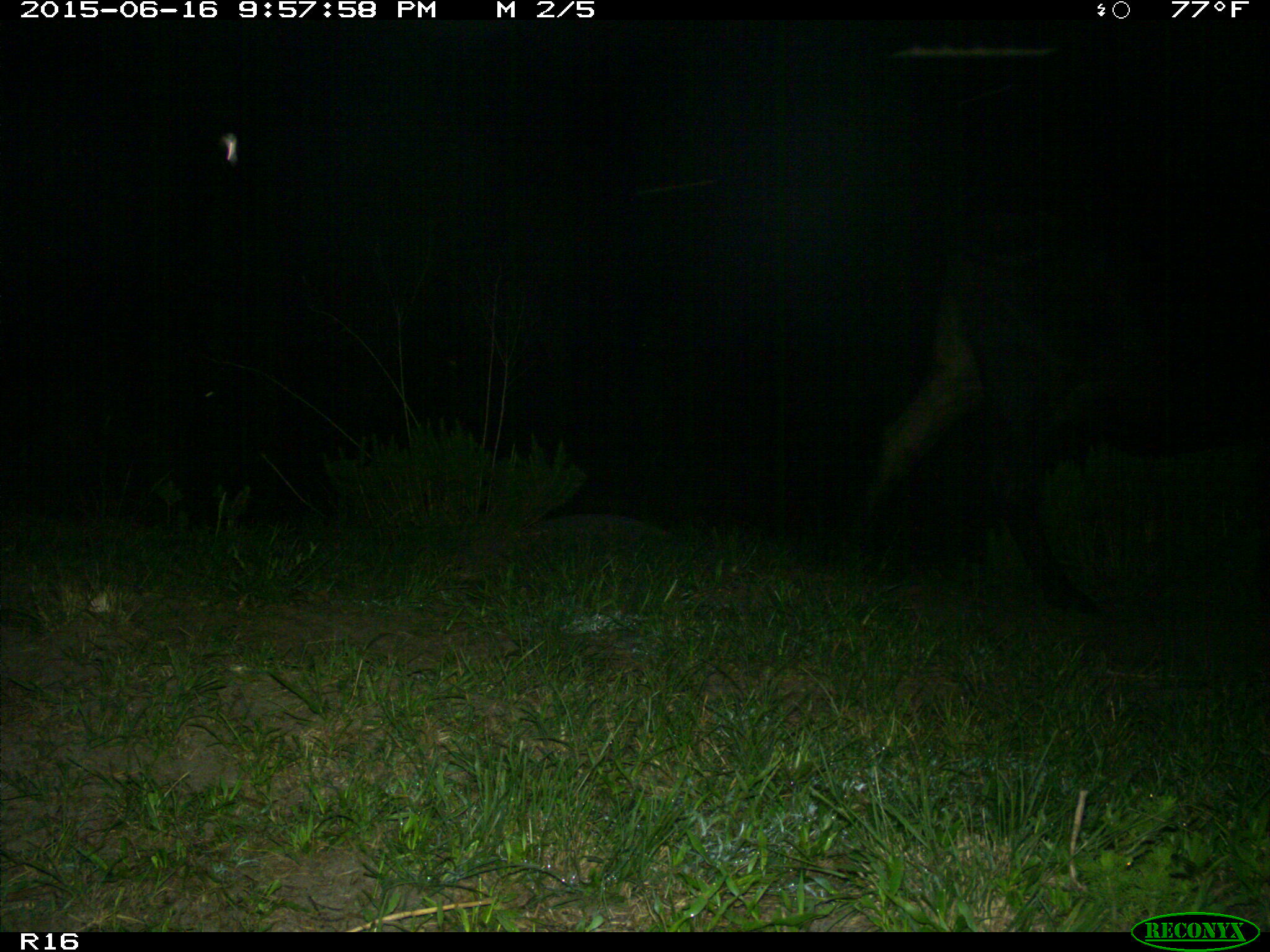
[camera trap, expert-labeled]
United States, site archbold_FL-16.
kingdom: Animalia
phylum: Chordata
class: Mammalia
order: Artiodactyla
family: Bovidae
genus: Bos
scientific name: Bos taurus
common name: domestic cow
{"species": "Bos taurus (domestic cow)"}